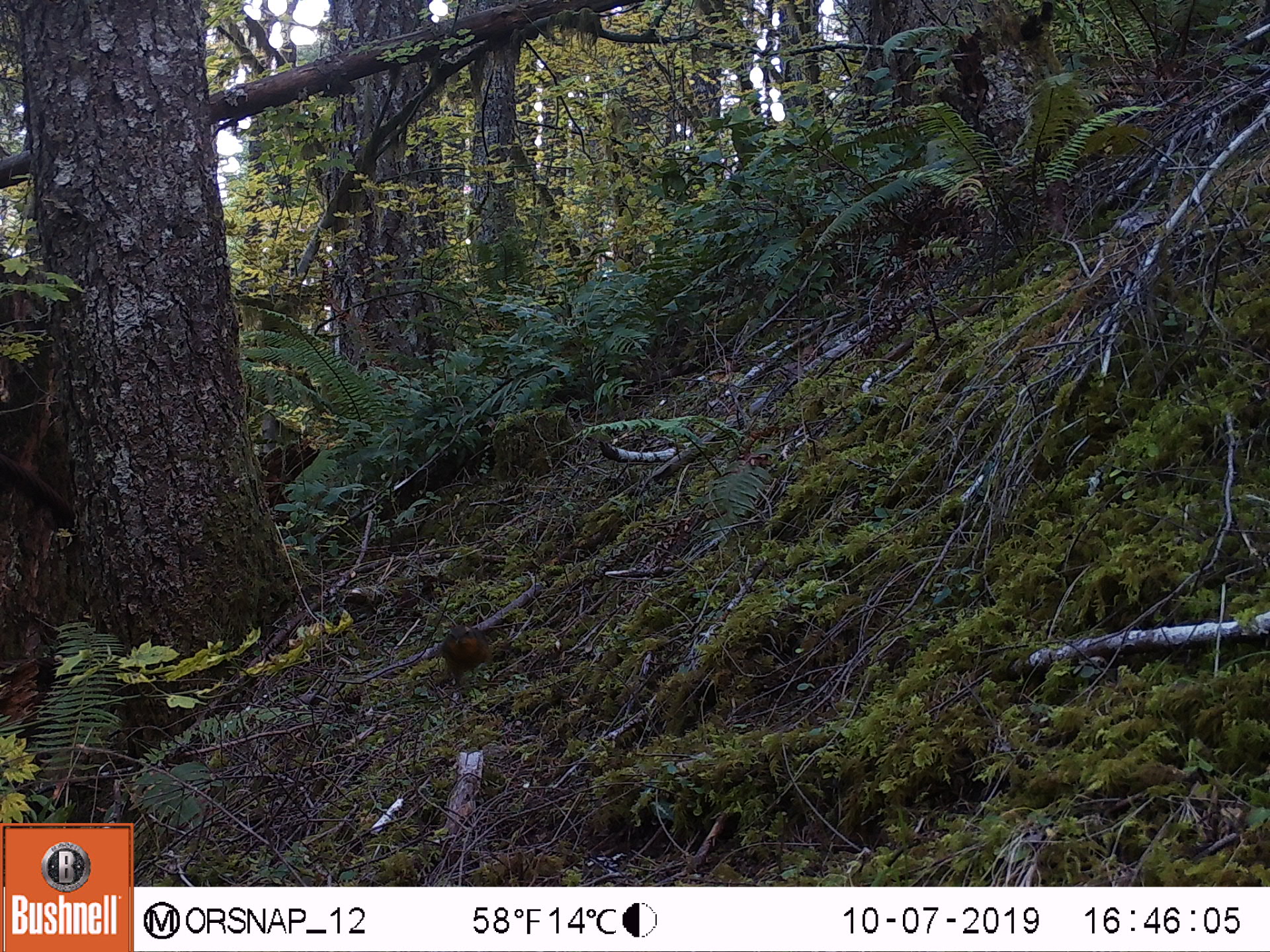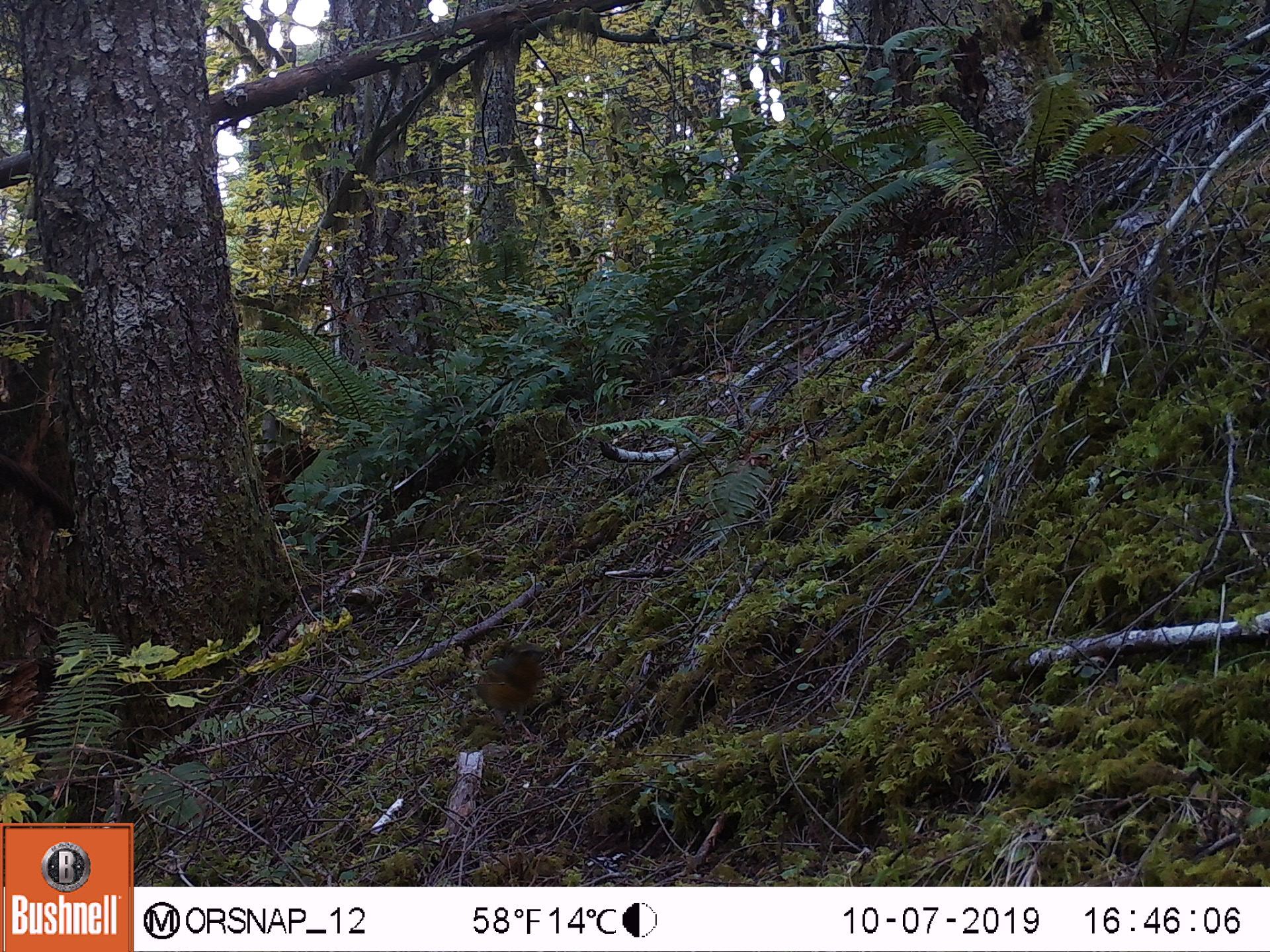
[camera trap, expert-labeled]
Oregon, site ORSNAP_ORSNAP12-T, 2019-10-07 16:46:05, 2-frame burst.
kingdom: Animalia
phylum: Chordata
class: Aves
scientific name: Aves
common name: bird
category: other bird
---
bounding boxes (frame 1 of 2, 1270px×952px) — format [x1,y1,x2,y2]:
other bird: [413,607,512,717]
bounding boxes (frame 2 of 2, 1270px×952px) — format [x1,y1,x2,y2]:
other bird: [473,628,570,756]